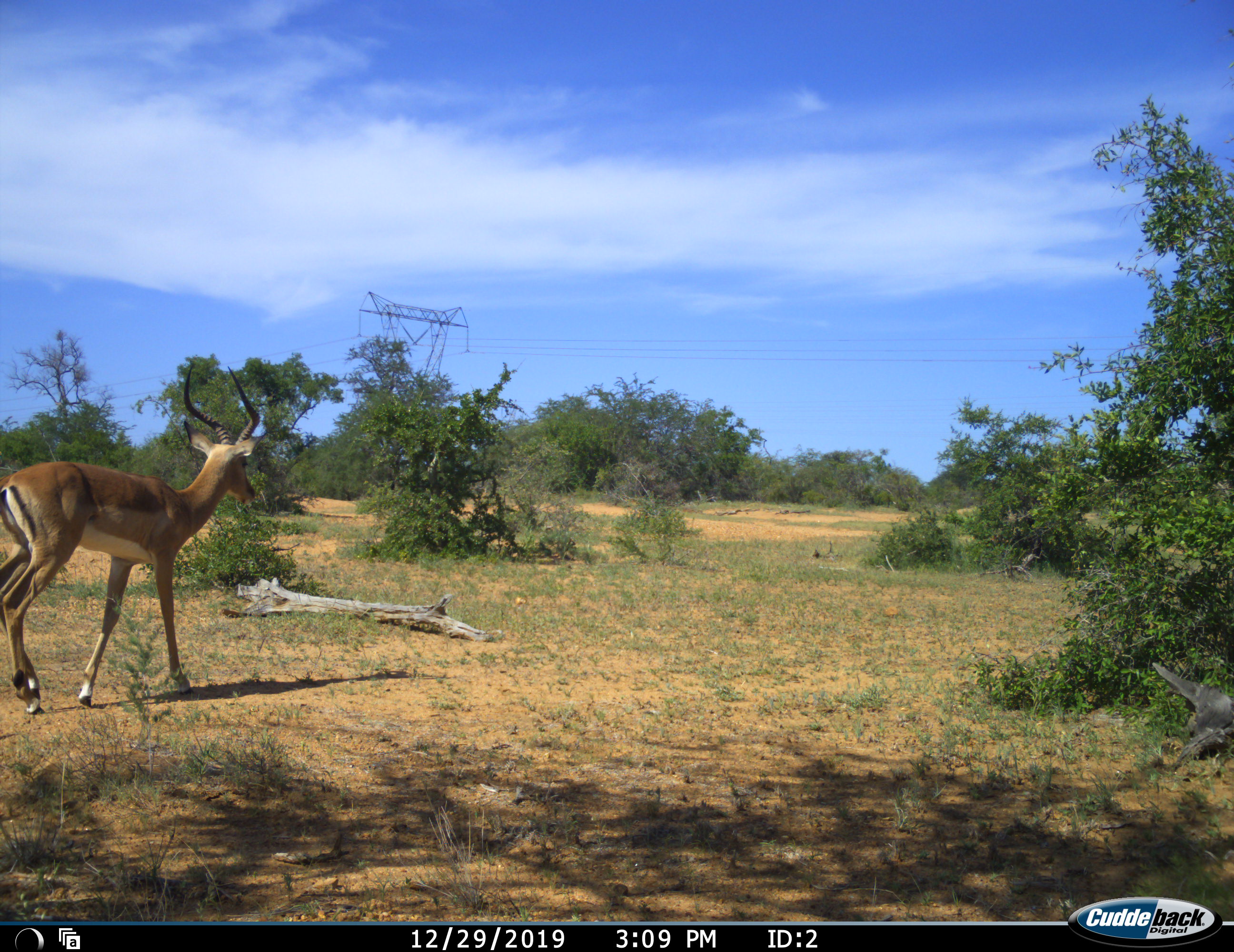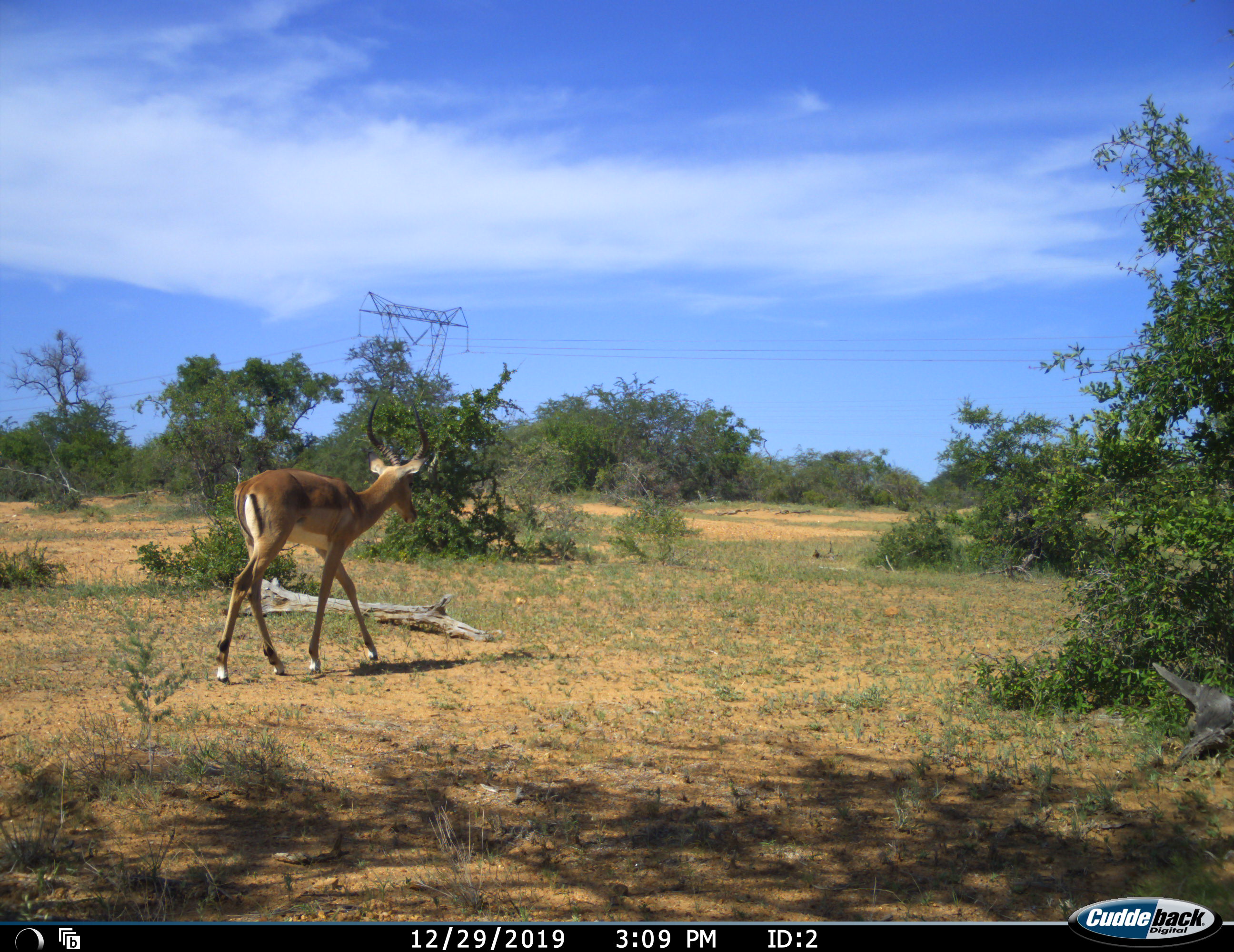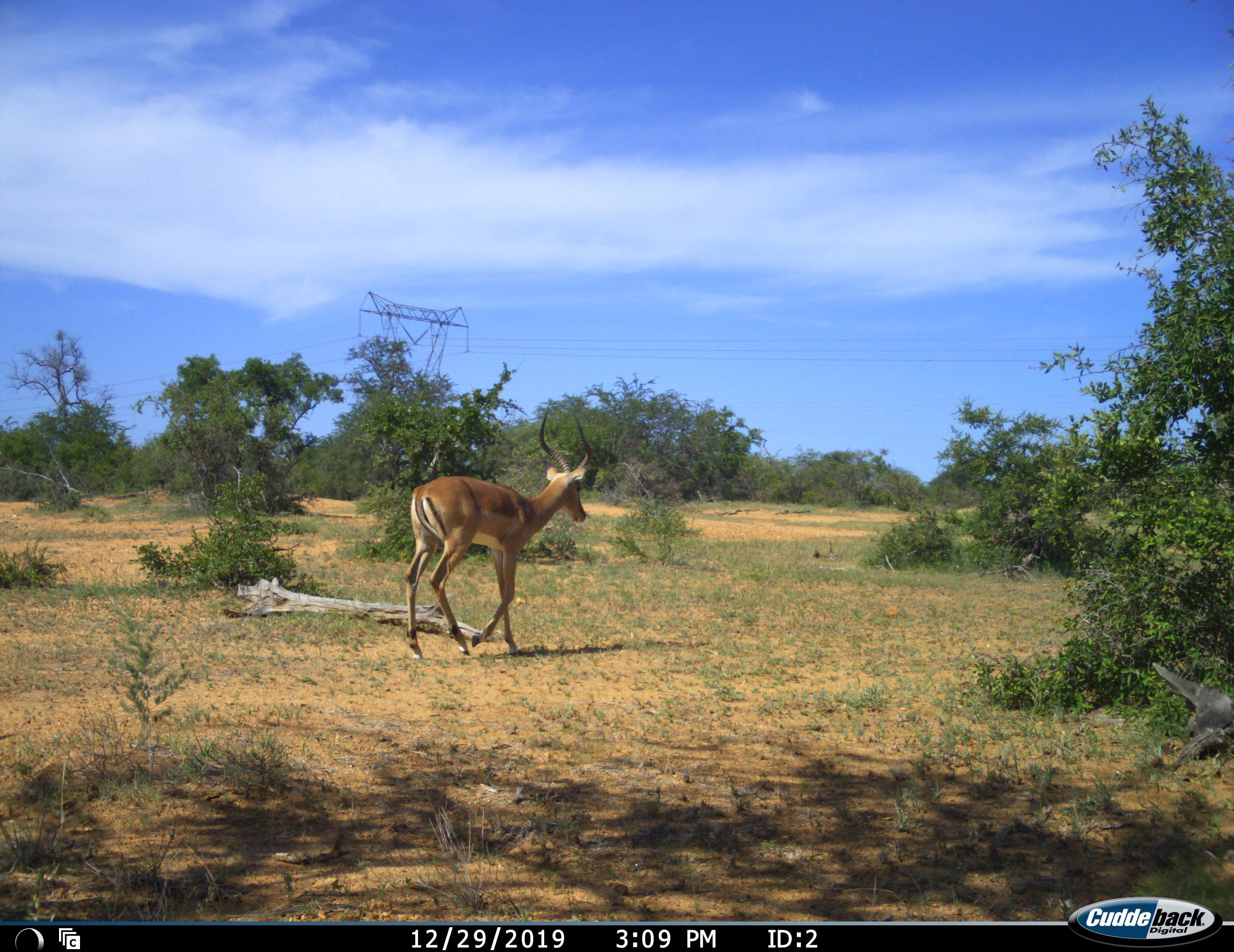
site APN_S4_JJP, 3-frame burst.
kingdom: Animalia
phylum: Chordata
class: Mammalia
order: Artiodactyla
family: Bovidae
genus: Aepyceros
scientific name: Aepyceros melampus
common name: impala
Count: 1.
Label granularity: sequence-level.